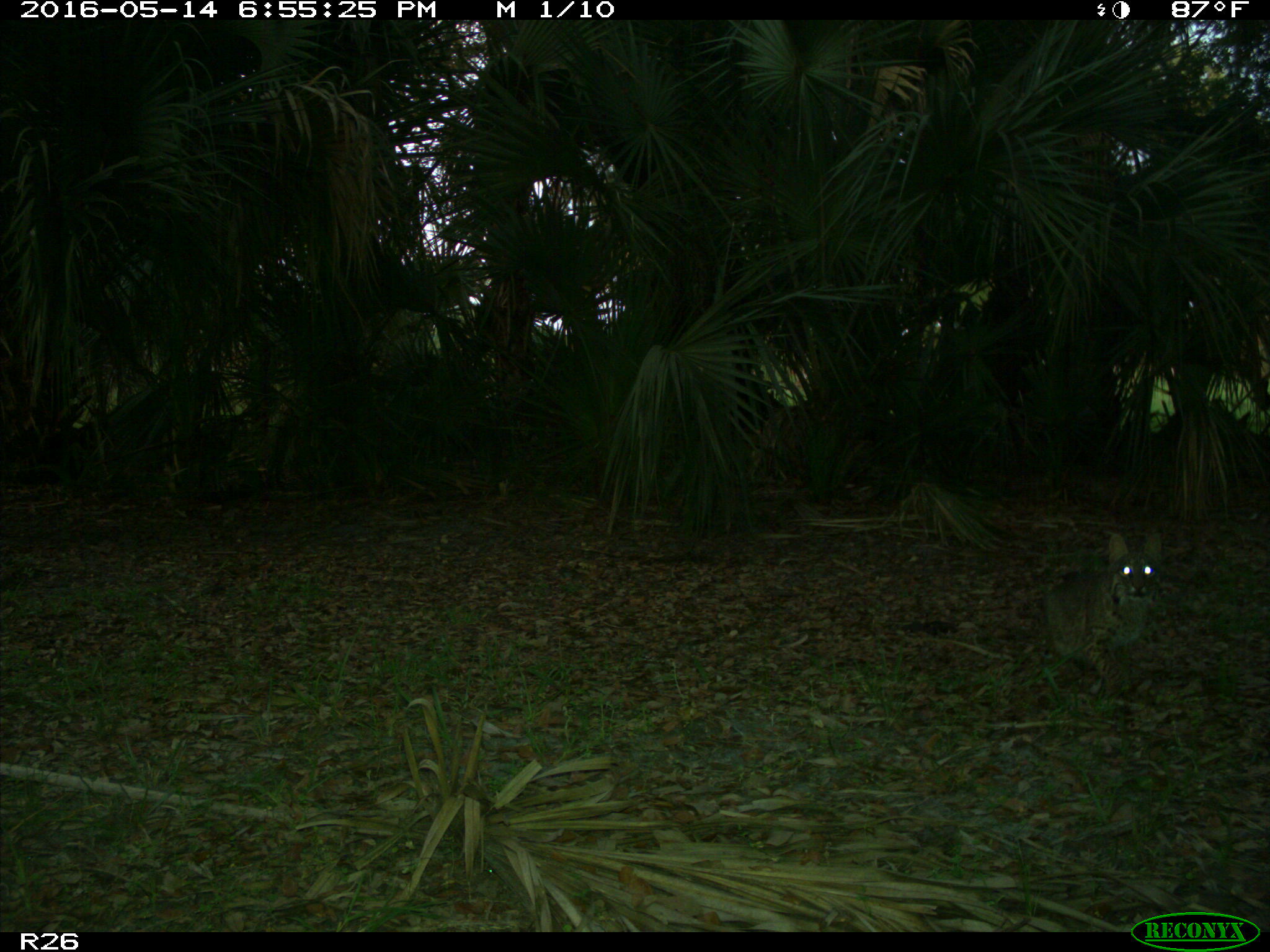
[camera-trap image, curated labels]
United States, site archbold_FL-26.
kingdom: Animalia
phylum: Chordata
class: Mammalia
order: Carnivora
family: Felidae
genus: Lynx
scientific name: Lynx rufus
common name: bobcat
Lynx rufus (bobcat).